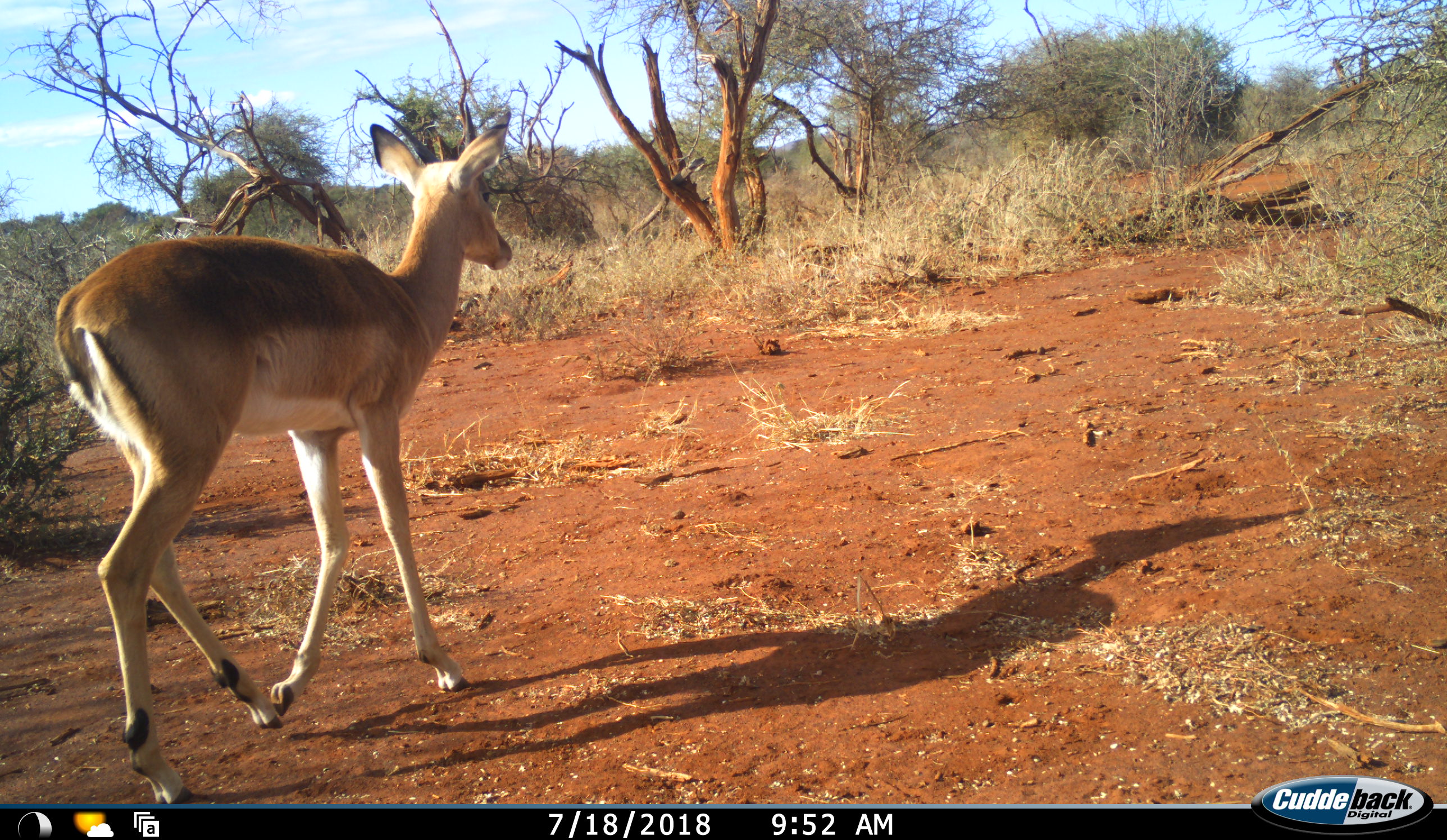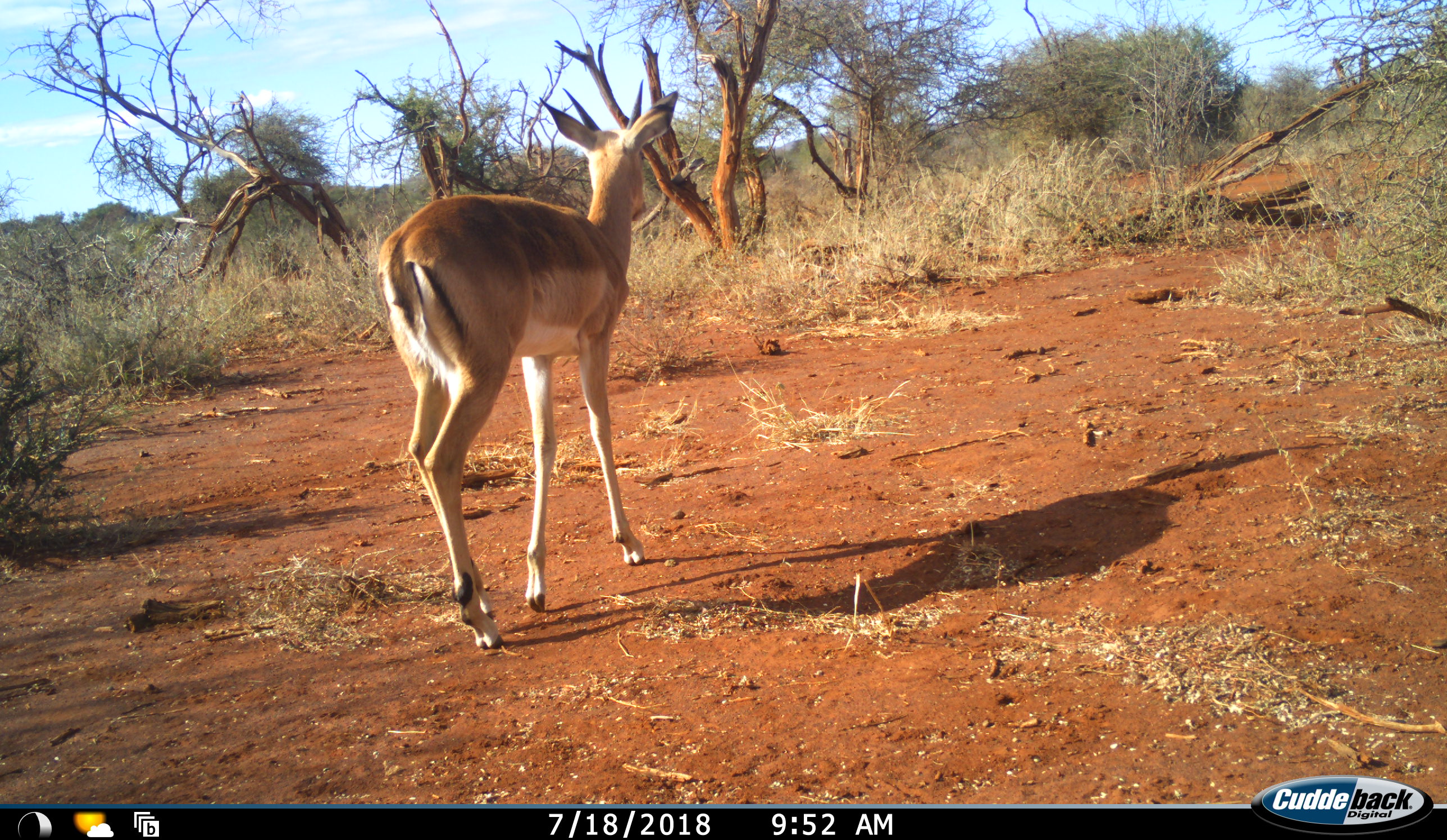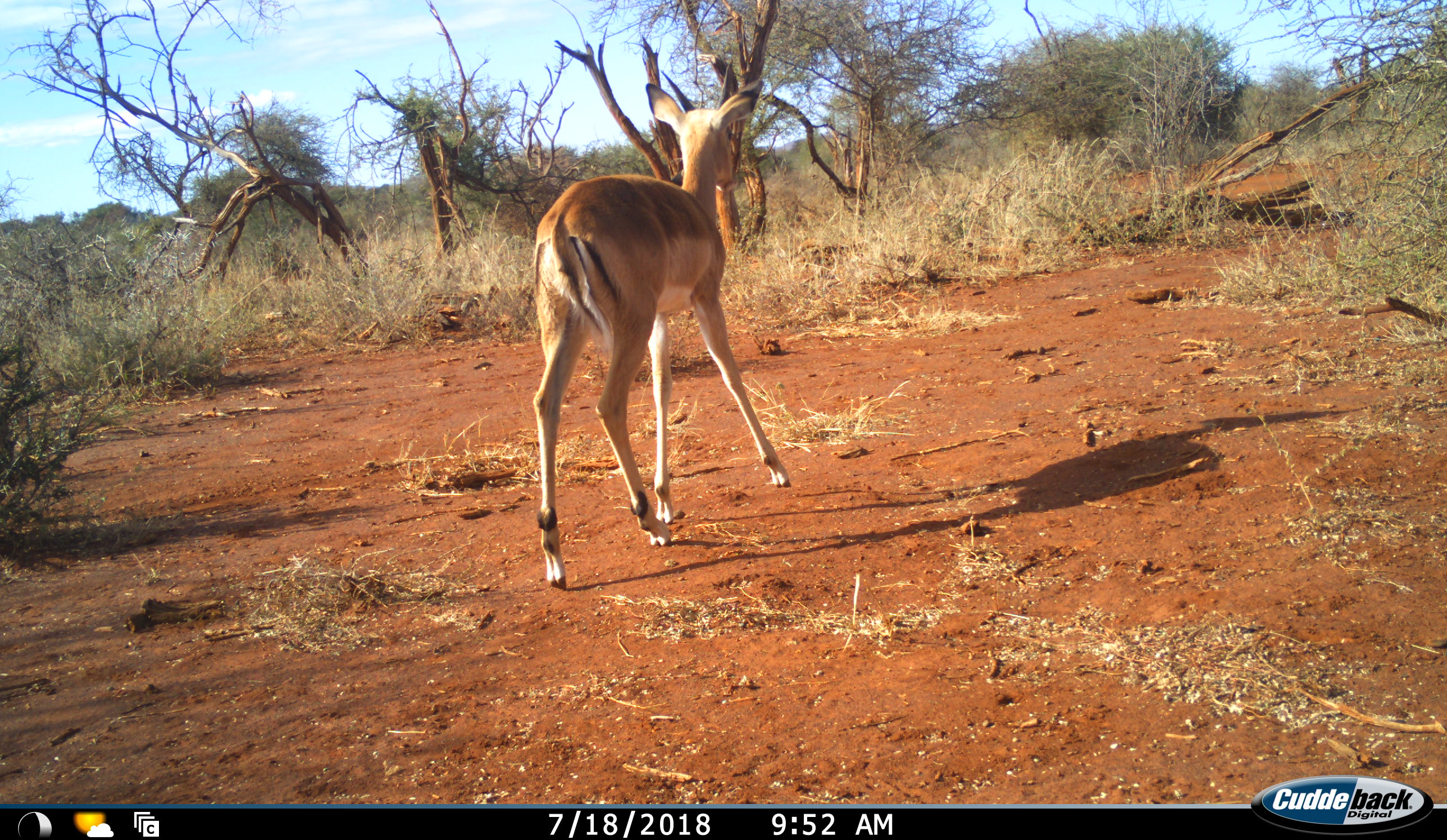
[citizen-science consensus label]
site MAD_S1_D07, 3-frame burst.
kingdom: Animalia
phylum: Chordata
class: Mammalia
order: Artiodactyla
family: Bovidae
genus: Aepyceros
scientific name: Aepyceros melampus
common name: impala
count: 1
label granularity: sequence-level